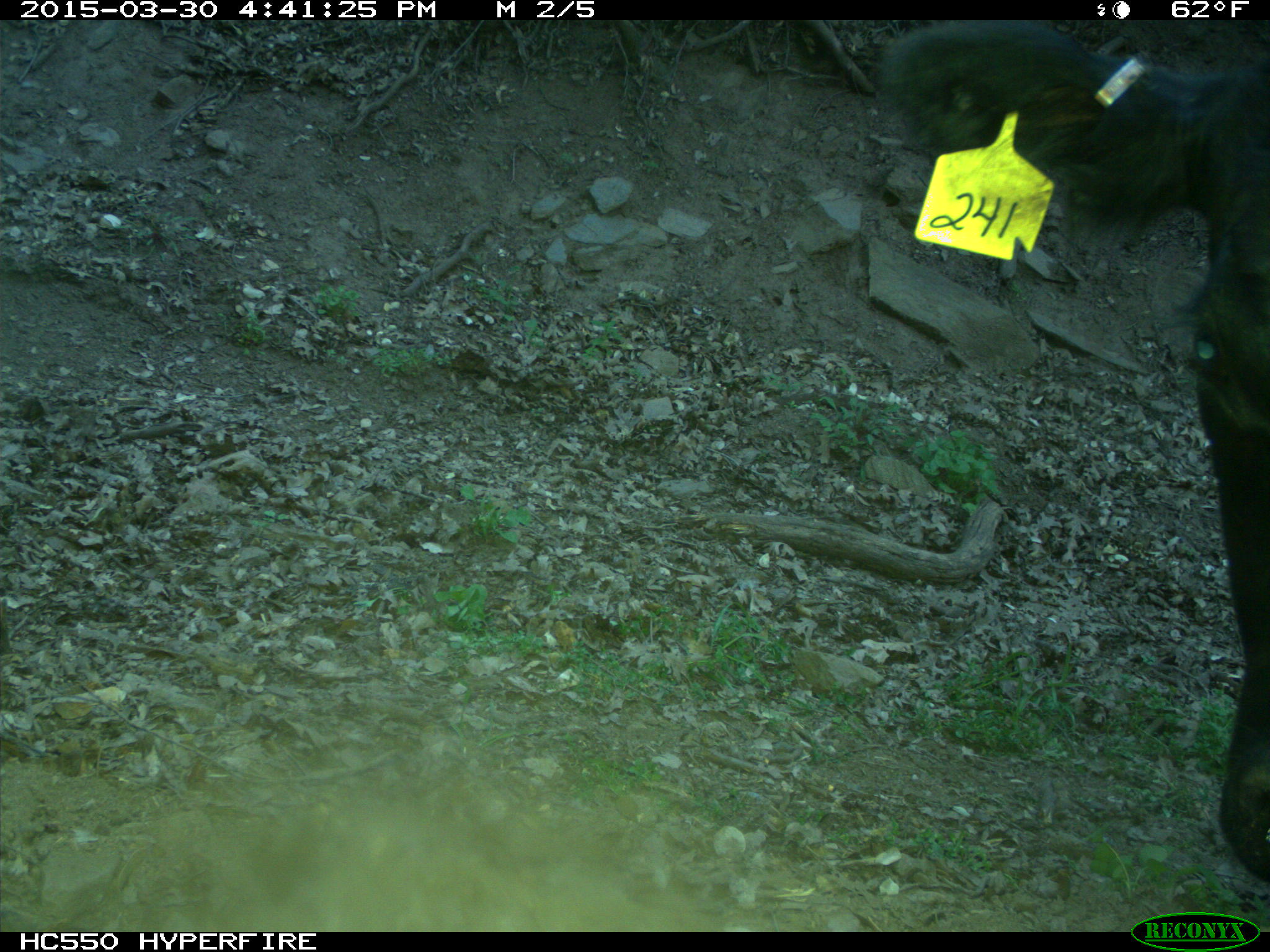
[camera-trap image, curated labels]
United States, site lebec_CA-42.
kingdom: Animalia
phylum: Chordata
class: Mammalia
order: Artiodactyla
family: Bovidae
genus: Bos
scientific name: Bos taurus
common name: domestic cow